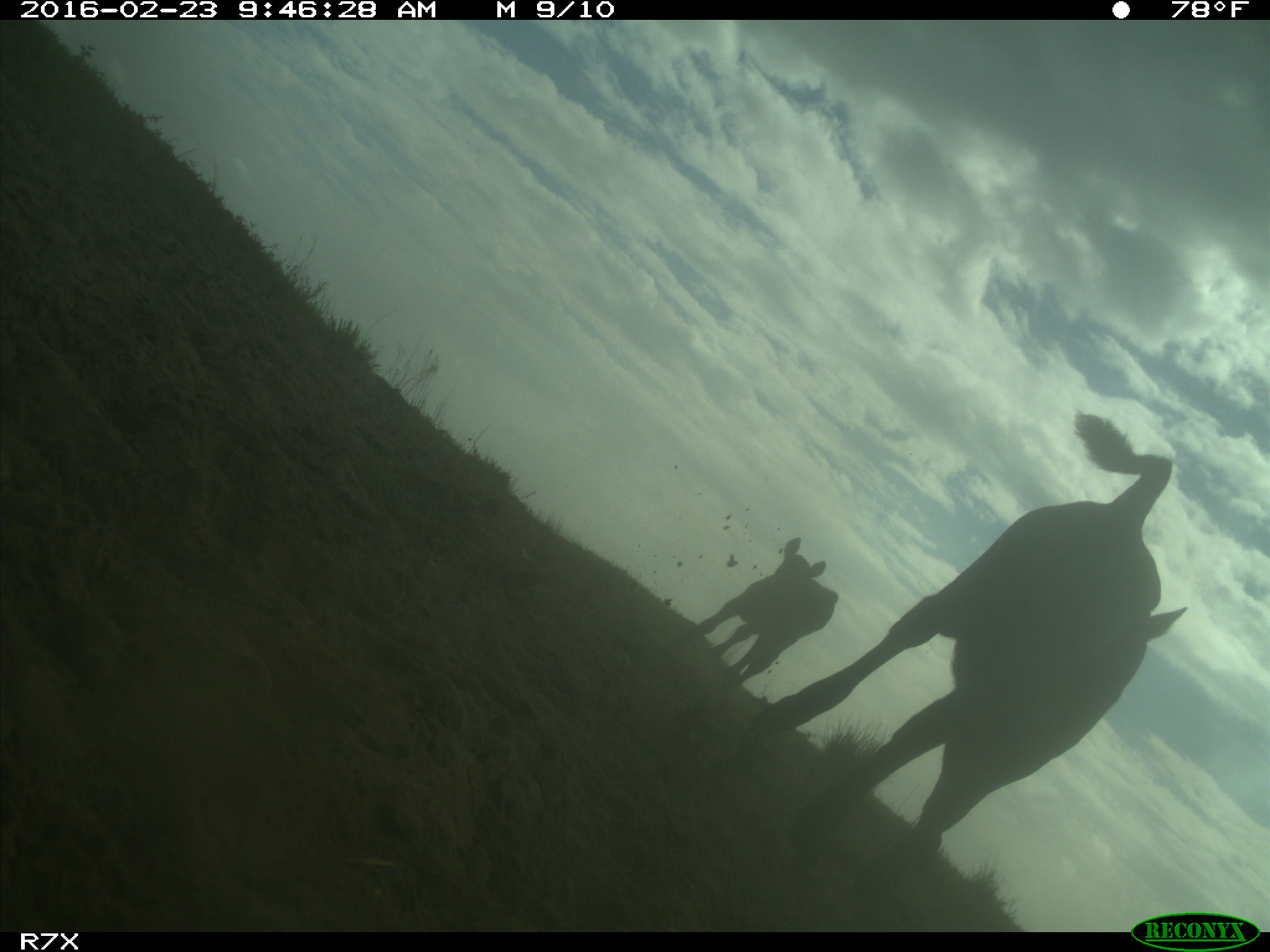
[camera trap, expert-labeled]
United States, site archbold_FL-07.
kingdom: Animalia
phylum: Chordata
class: Mammalia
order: Artiodactyla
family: Bovidae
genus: Bos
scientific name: Bos taurus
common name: domestic cow